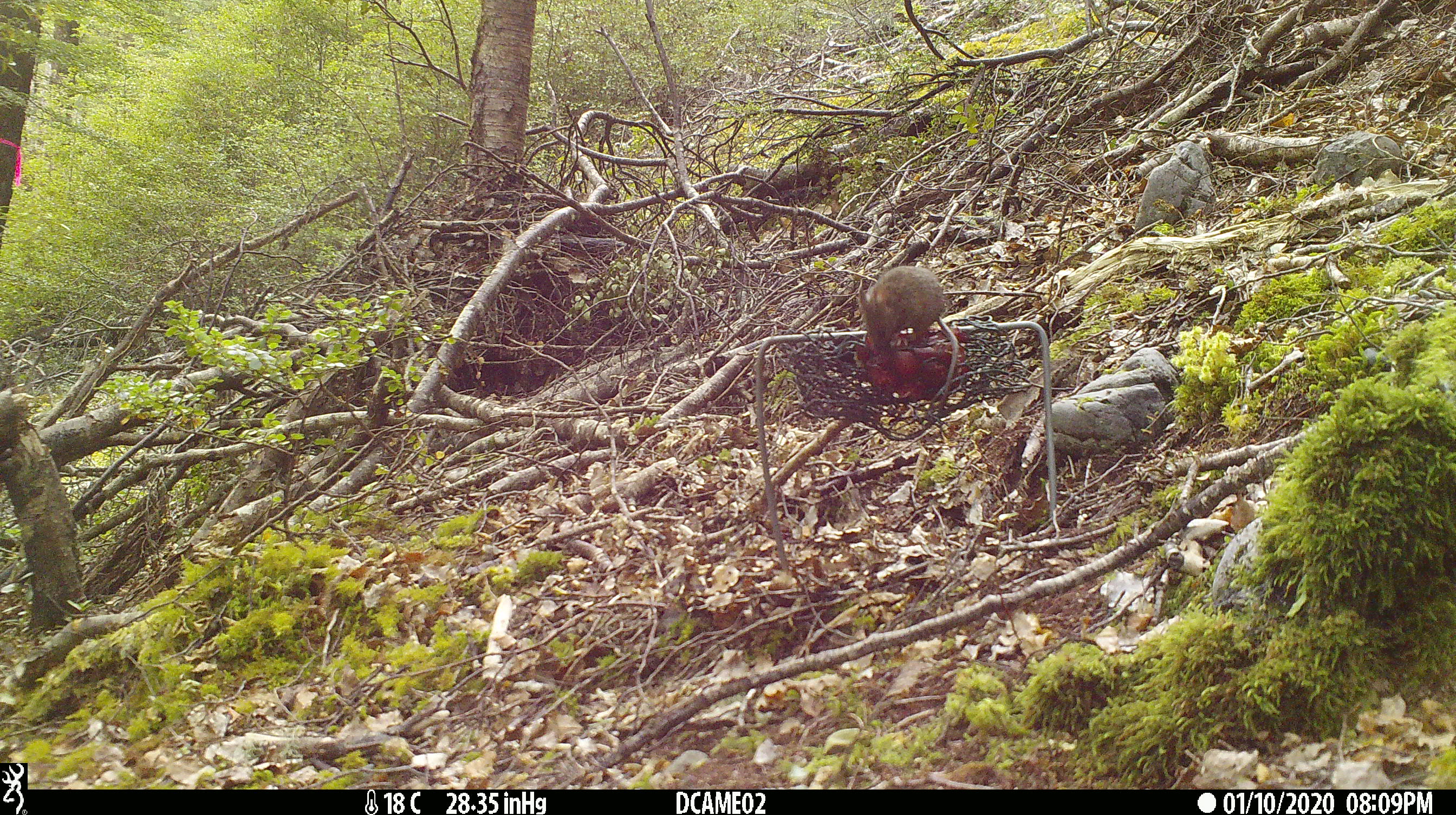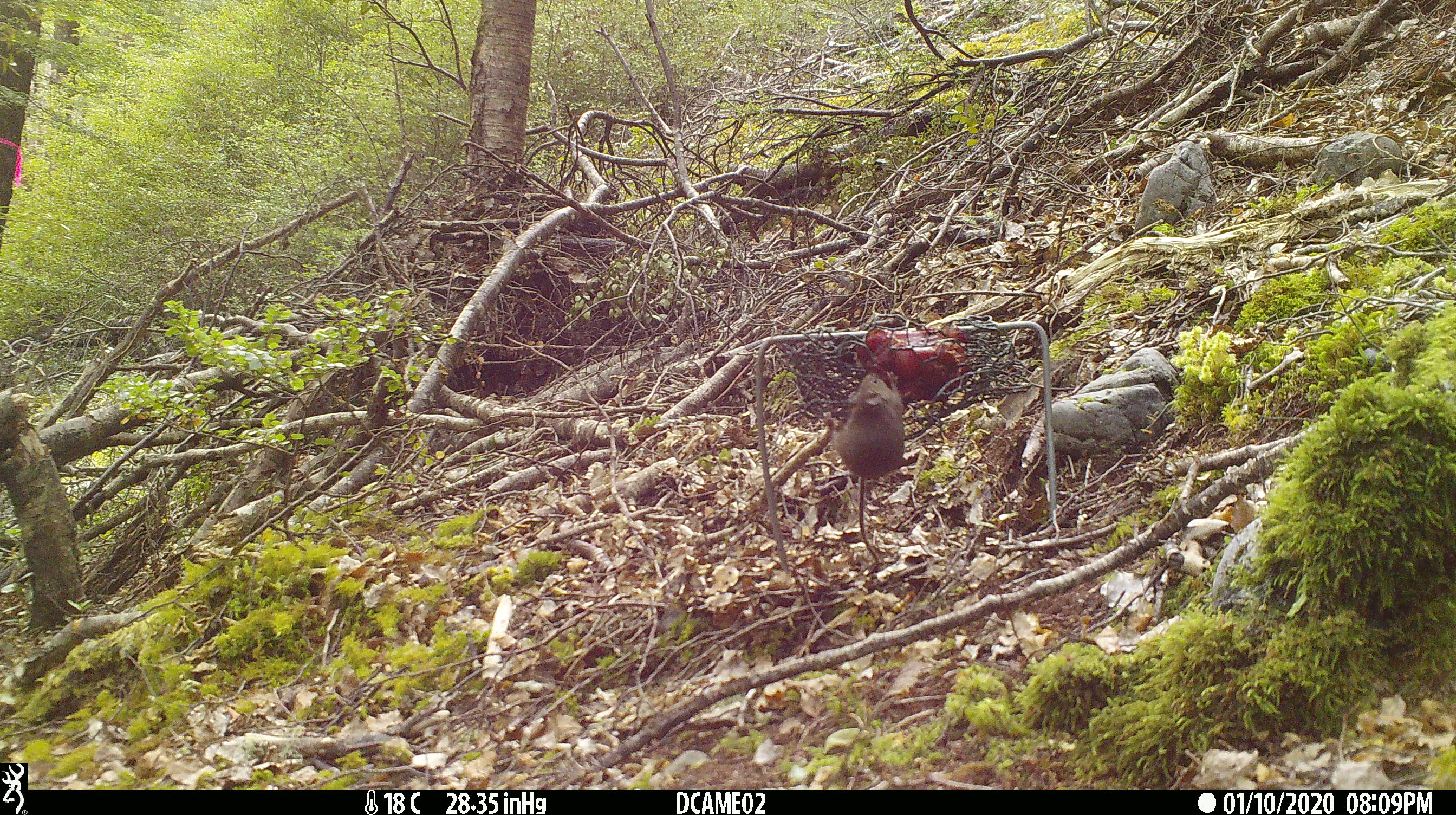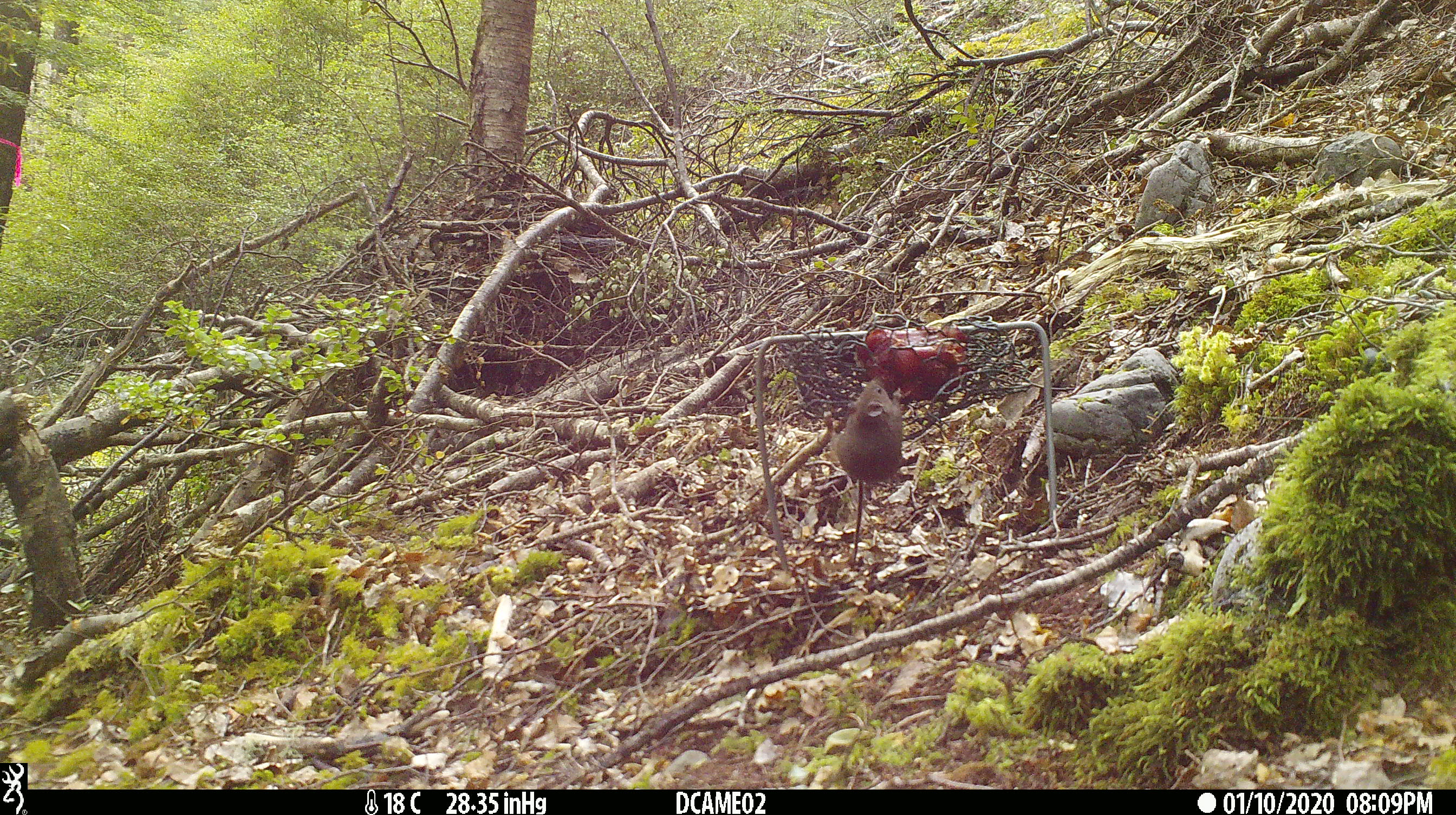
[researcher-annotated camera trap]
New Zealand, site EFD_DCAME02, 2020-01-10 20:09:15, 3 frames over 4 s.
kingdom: Animalia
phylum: Chordata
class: Mammalia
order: Rodentia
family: Muridae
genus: Mus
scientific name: Mus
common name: mouse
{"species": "mouse (Mus)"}